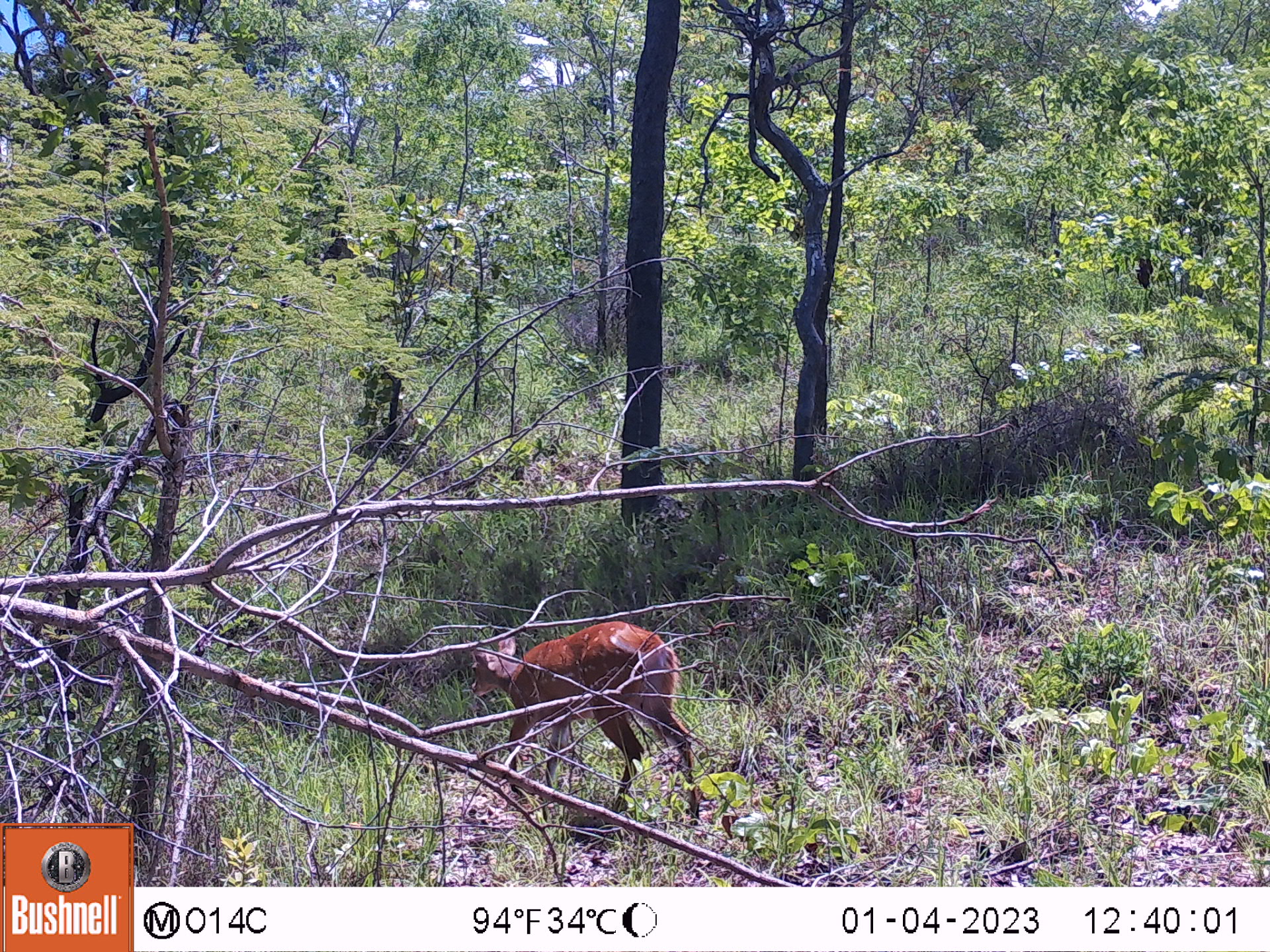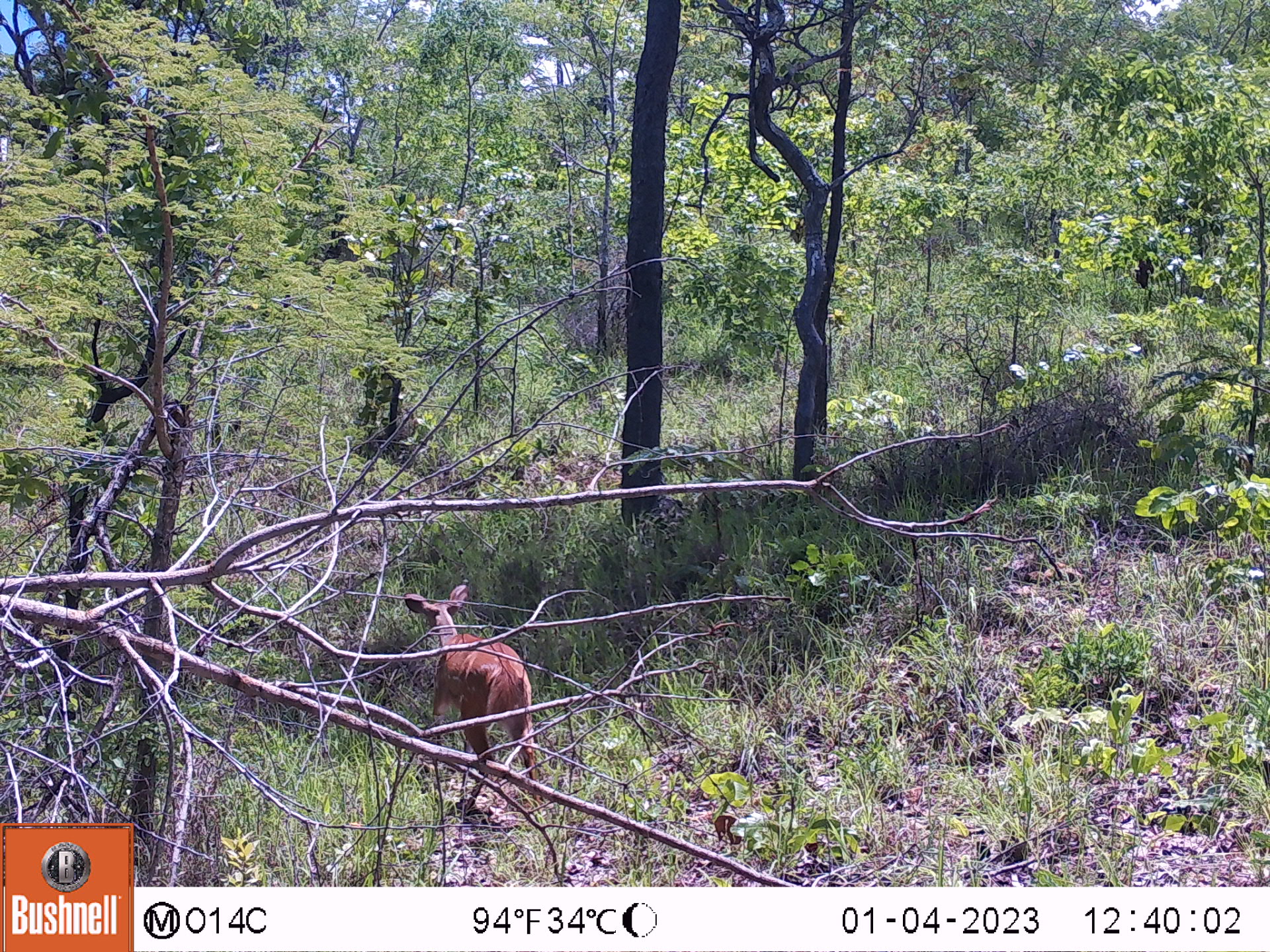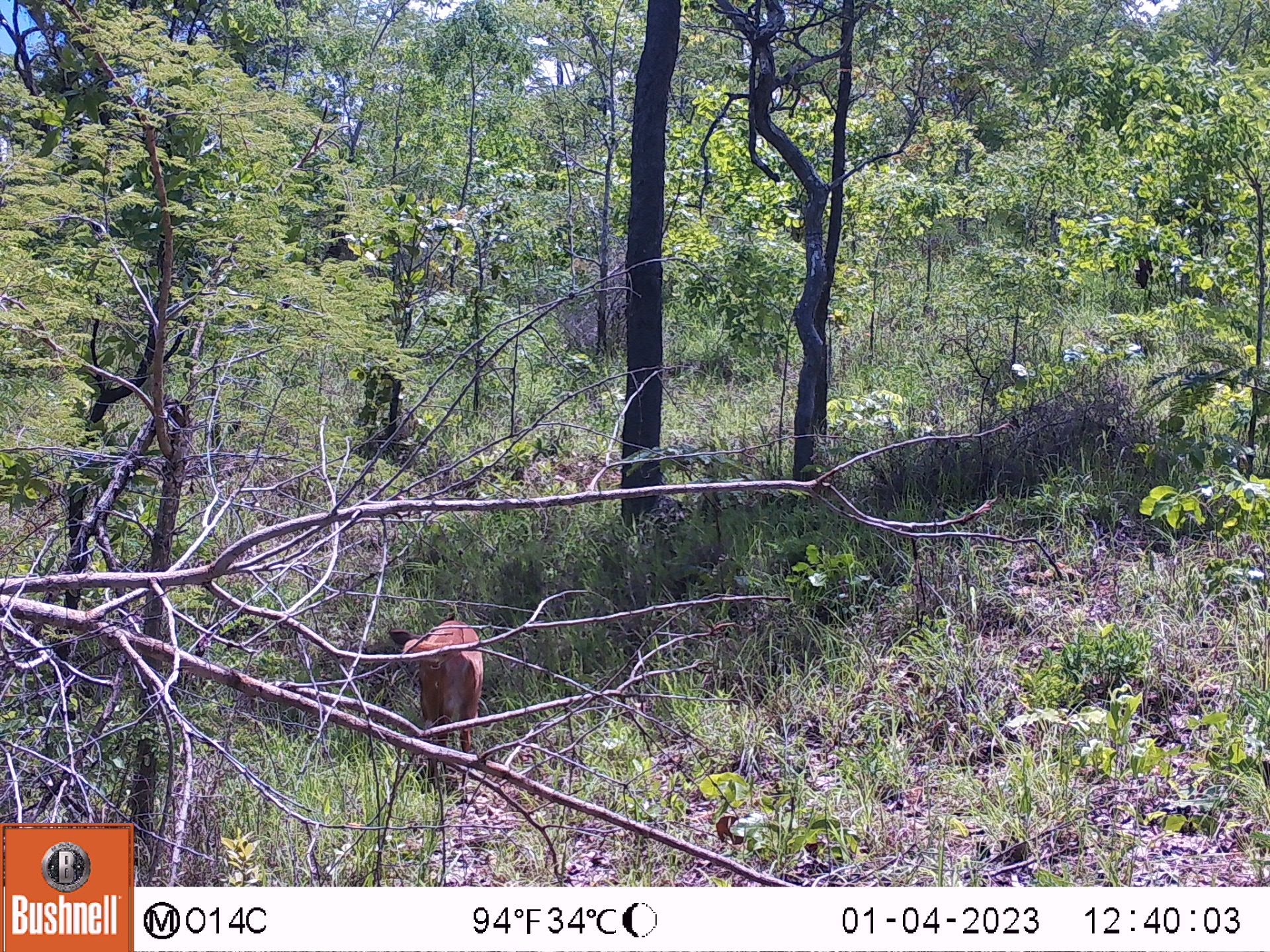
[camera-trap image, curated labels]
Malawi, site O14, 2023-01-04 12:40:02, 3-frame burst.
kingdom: Animalia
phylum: Chordata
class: Mammalia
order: Artiodactyla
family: Bovidae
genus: Tragelaphus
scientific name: Tragelaphus sylvaticus sylvaticus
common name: cape bushbuck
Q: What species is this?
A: Cape bushbuck (Tragelaphus sylvaticus sylvaticus).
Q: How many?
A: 1.